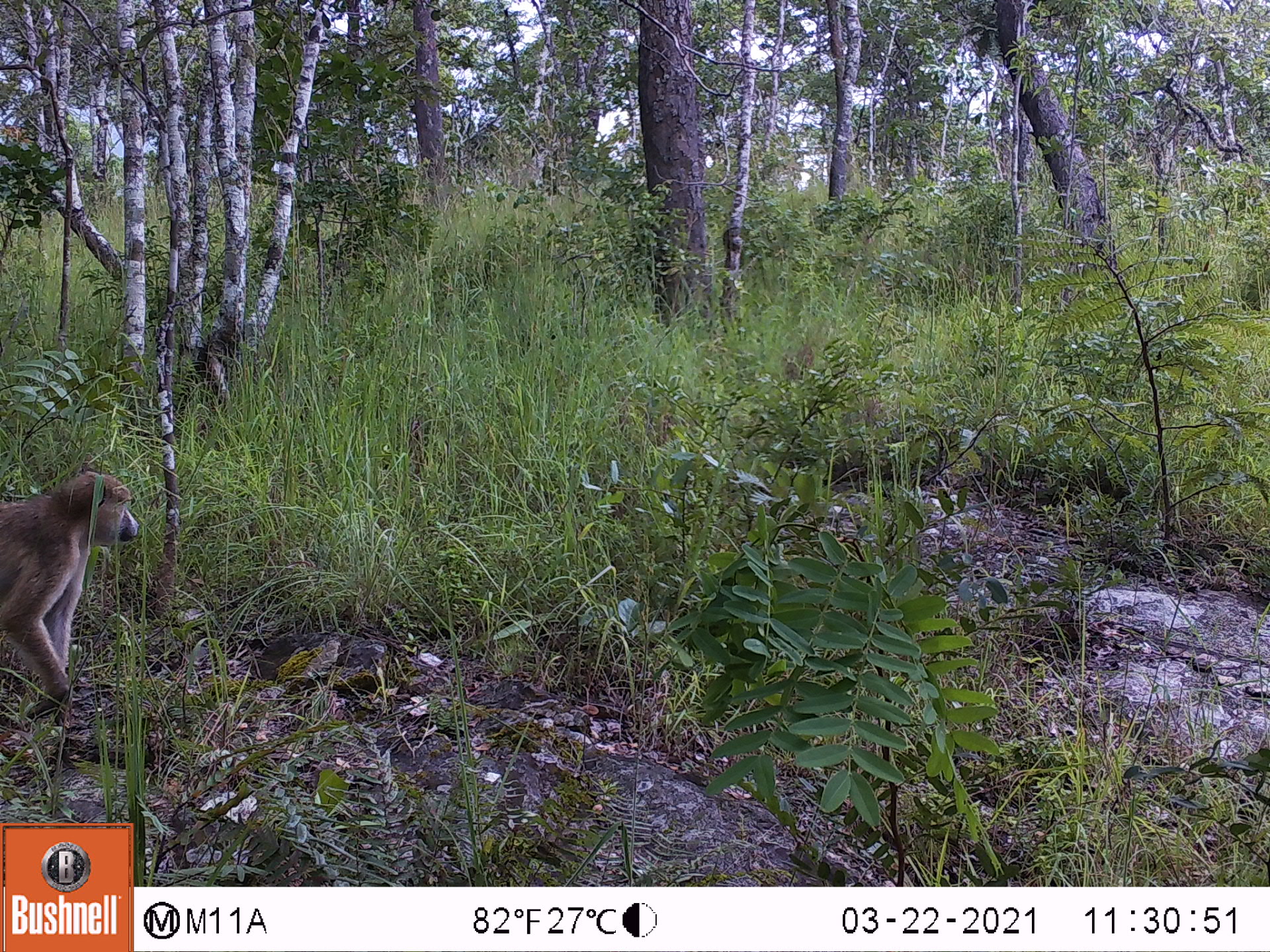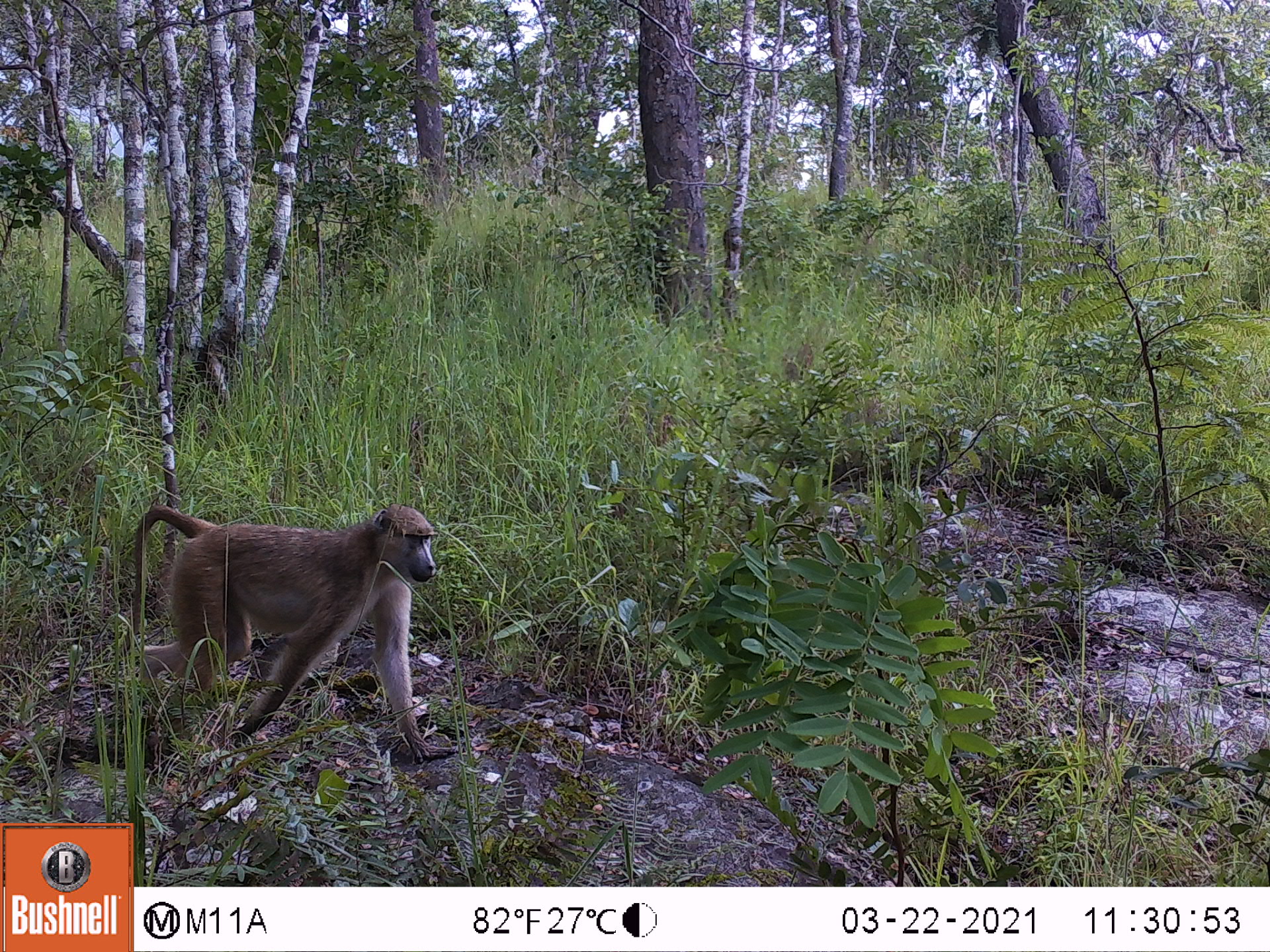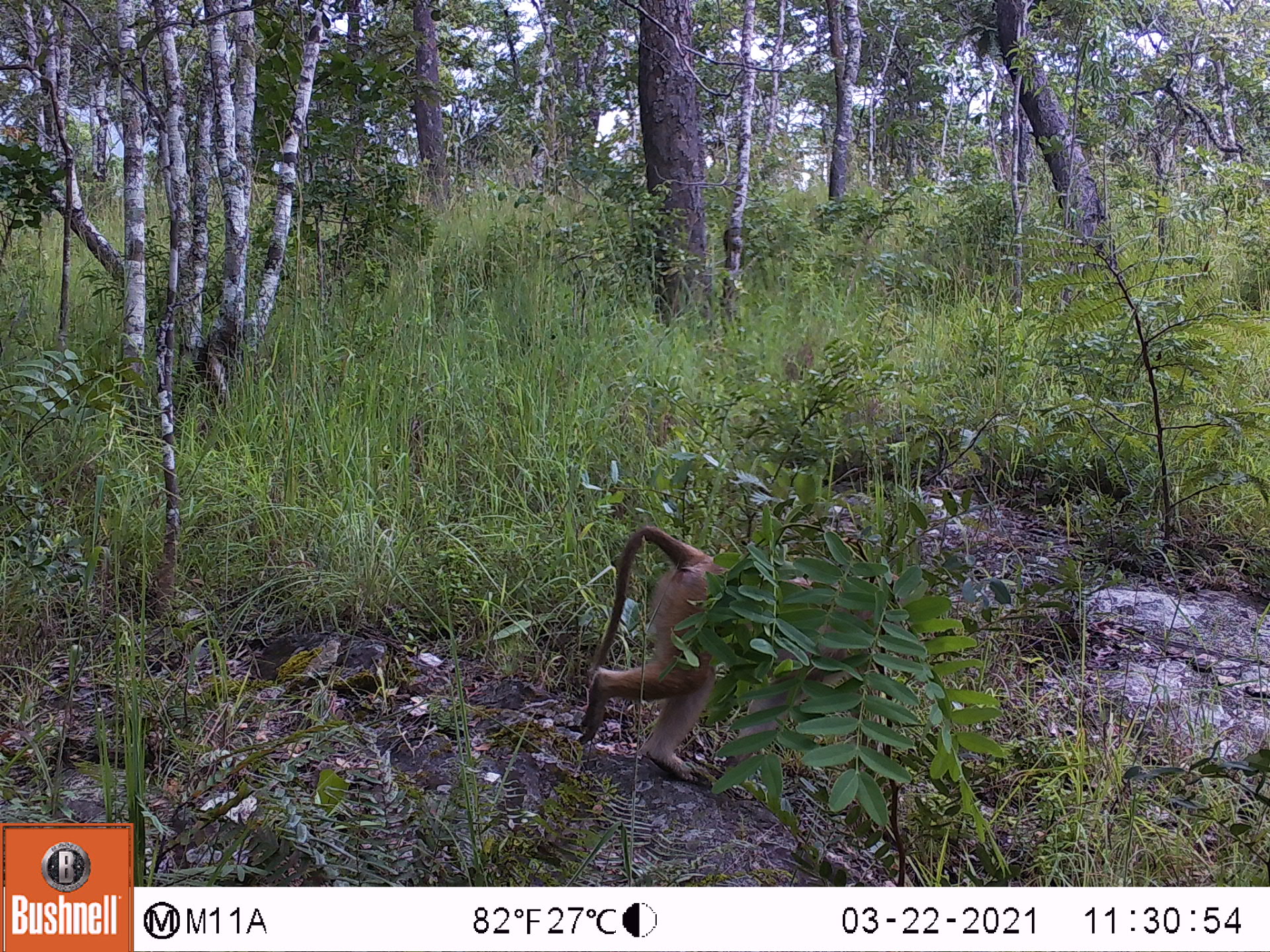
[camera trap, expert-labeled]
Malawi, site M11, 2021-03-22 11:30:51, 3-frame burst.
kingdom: Animalia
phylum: Chordata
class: Mammalia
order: Primates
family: Cercopithecidae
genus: Papio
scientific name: Papio cynocephalus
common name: yellow baboon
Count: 1.